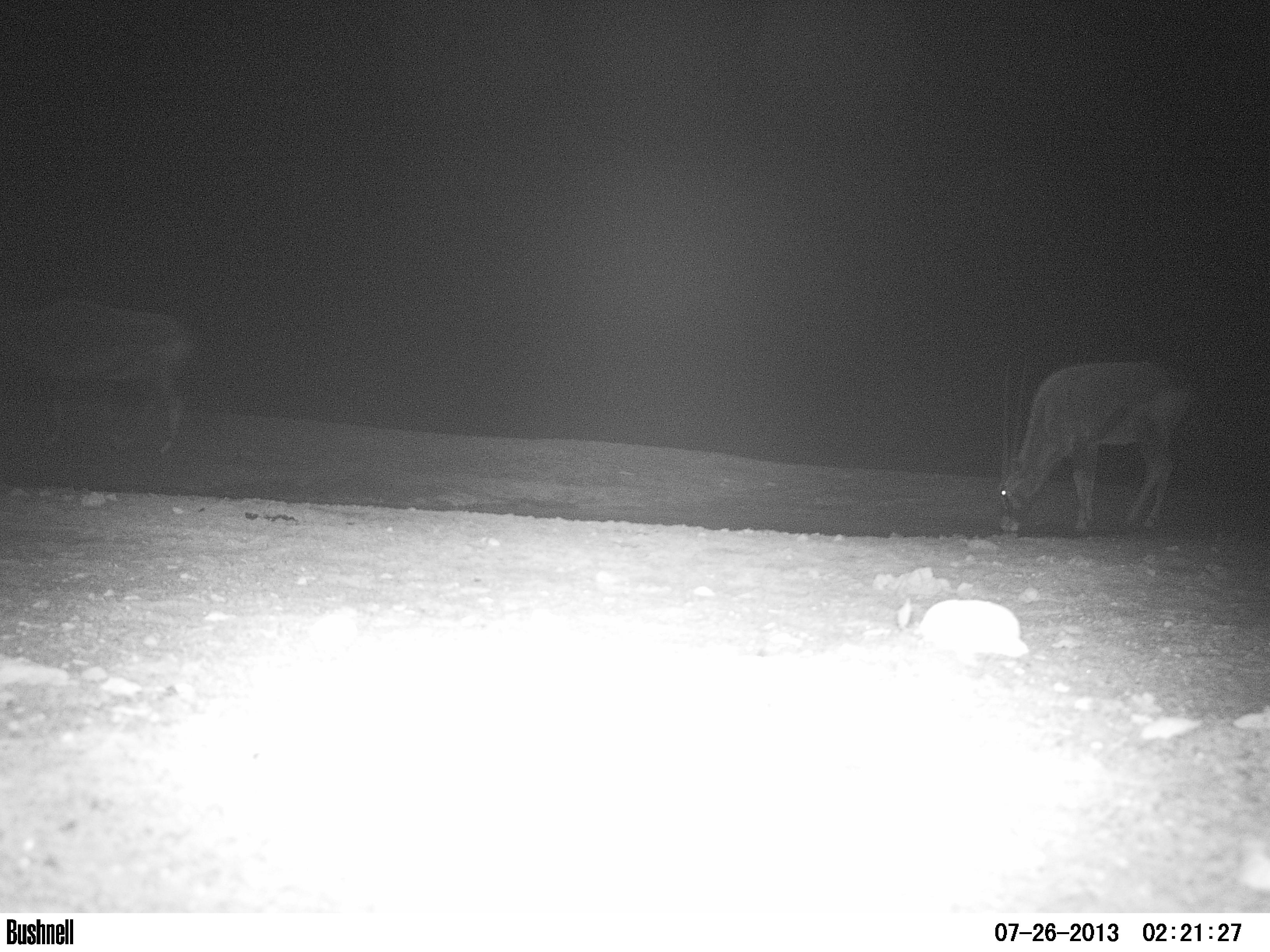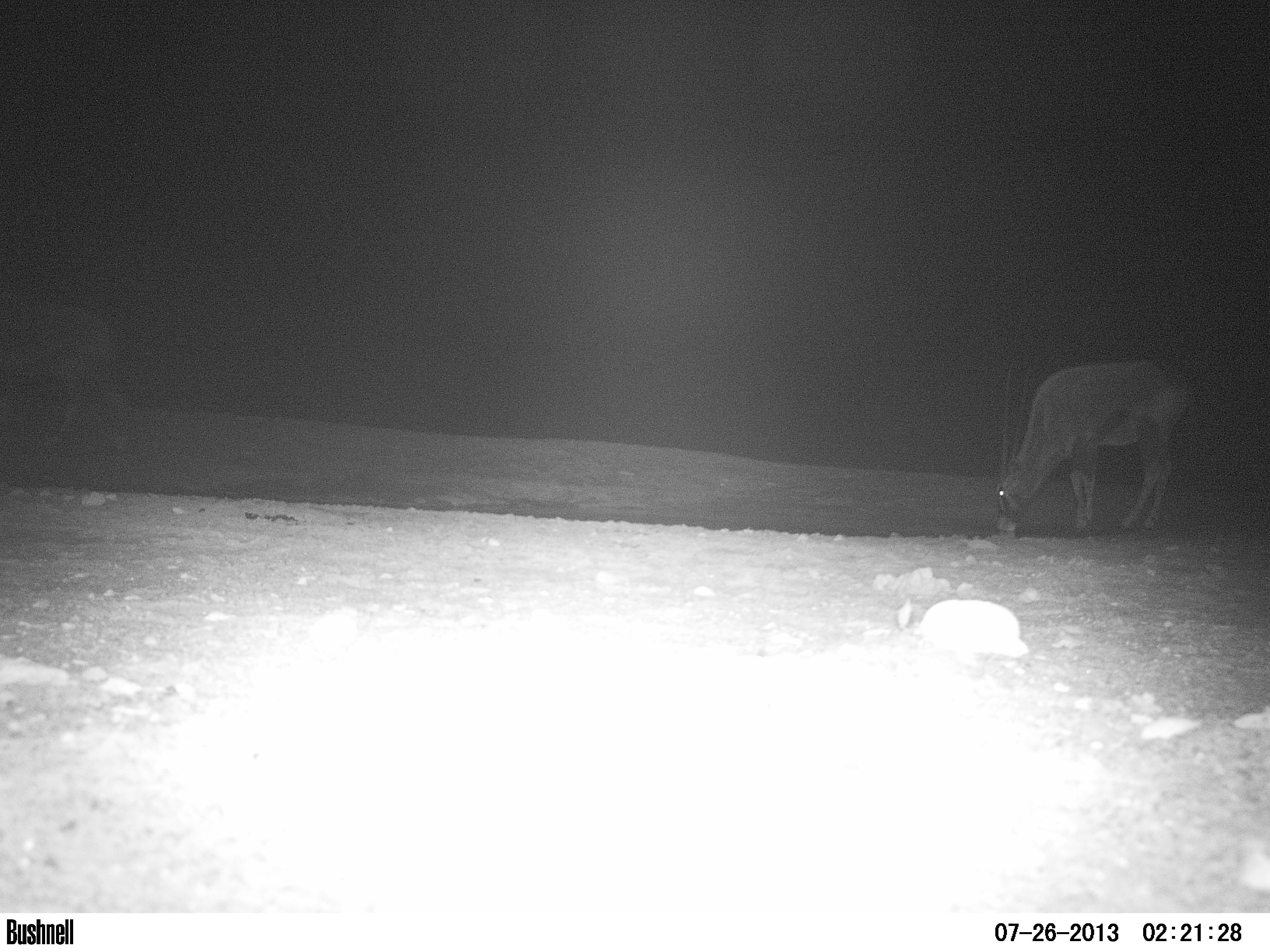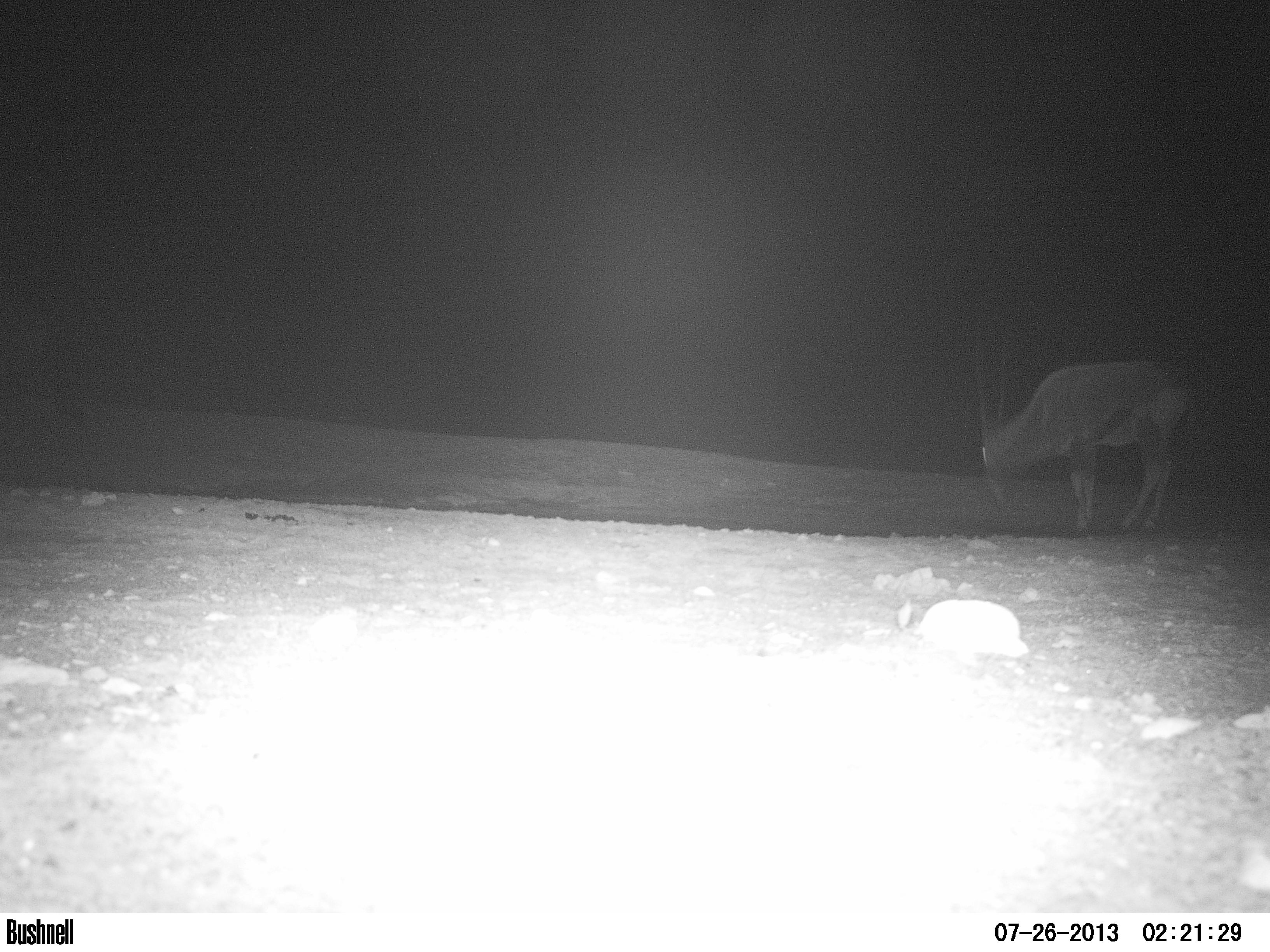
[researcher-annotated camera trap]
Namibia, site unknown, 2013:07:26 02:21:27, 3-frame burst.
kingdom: Animalia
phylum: Chordata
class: Mammalia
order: Artiodactyla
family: Bovidae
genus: Oryx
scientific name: Oryx gazella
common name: gemsbok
Oryx gazella (gemsbok).